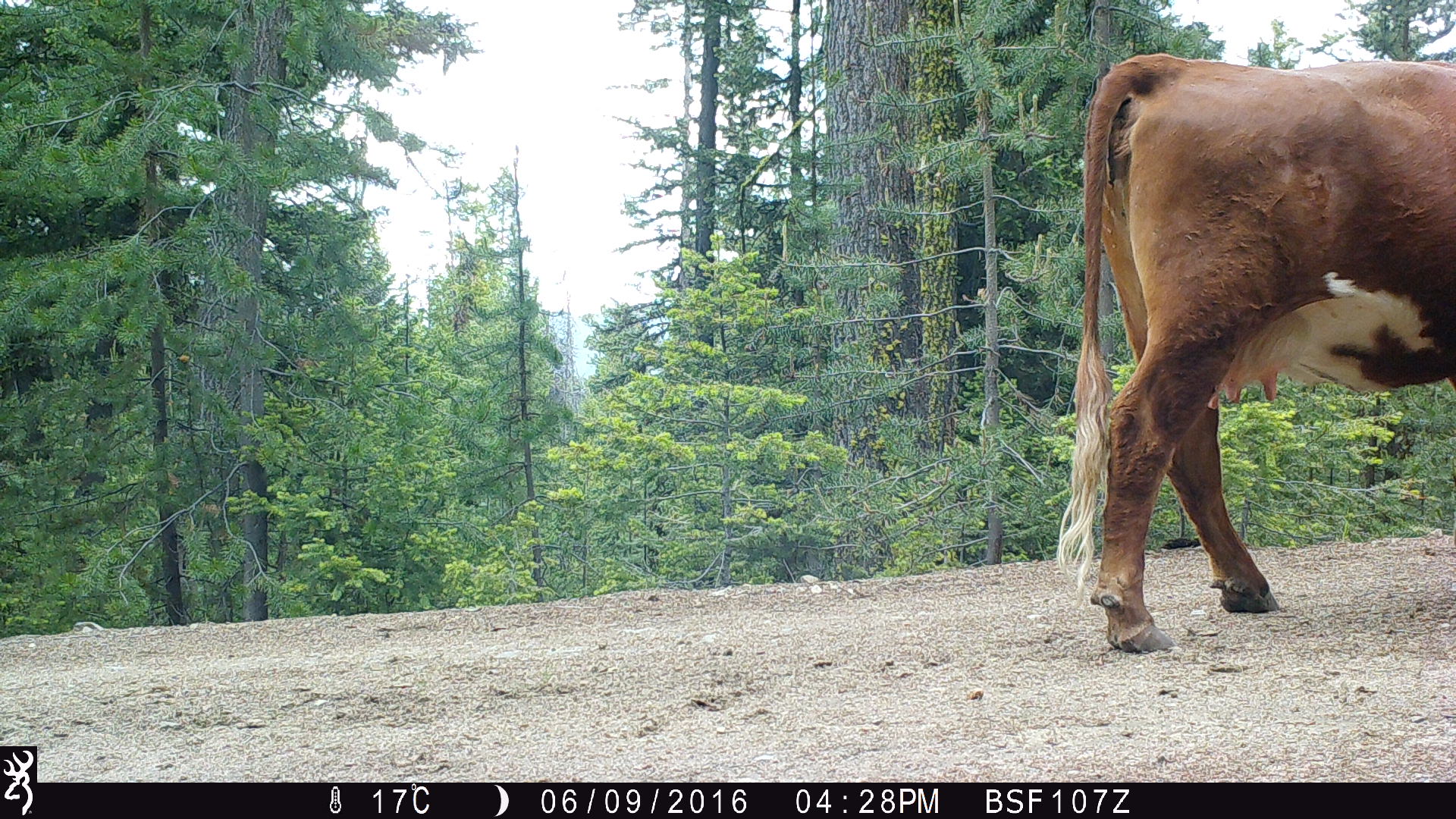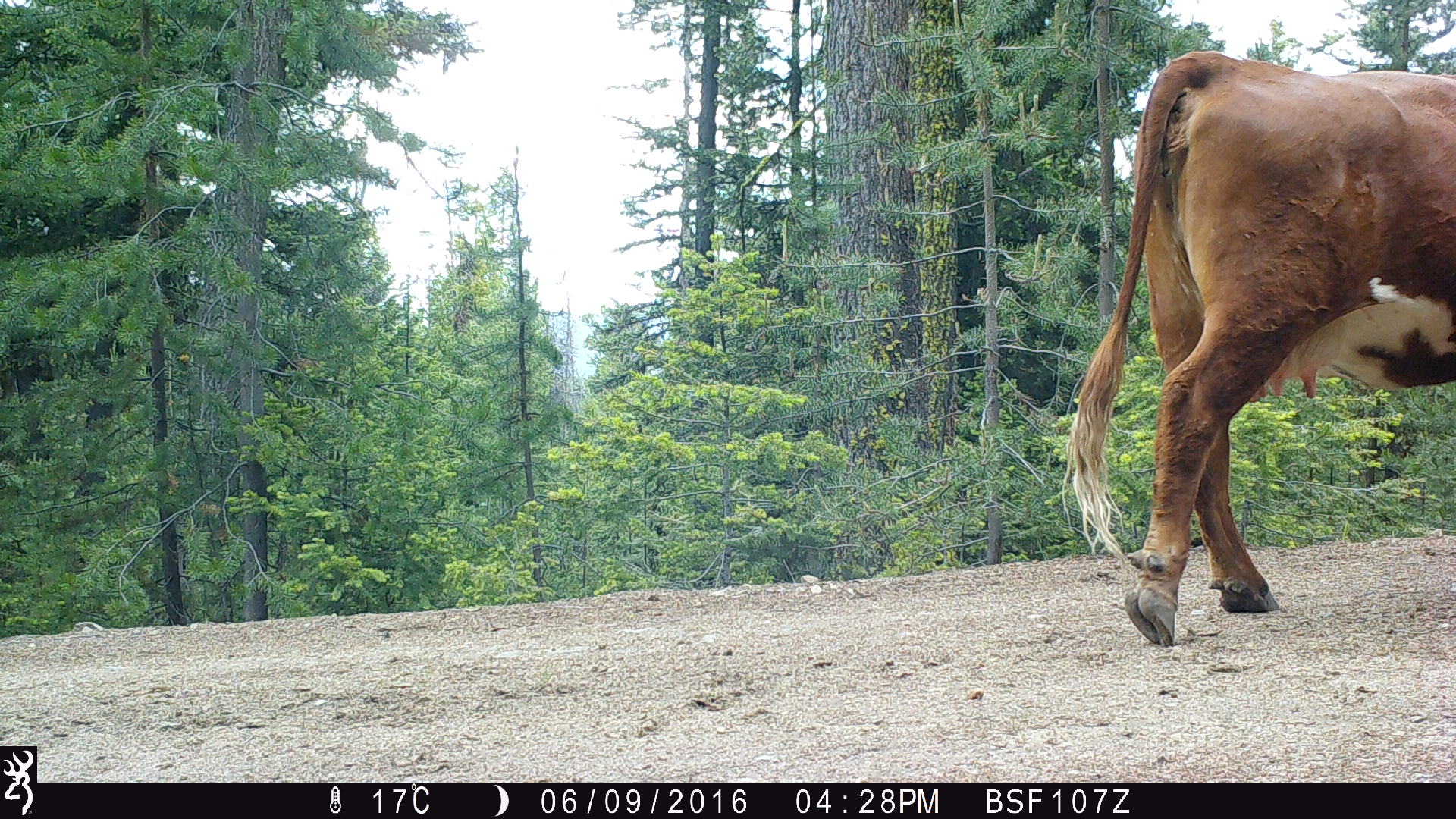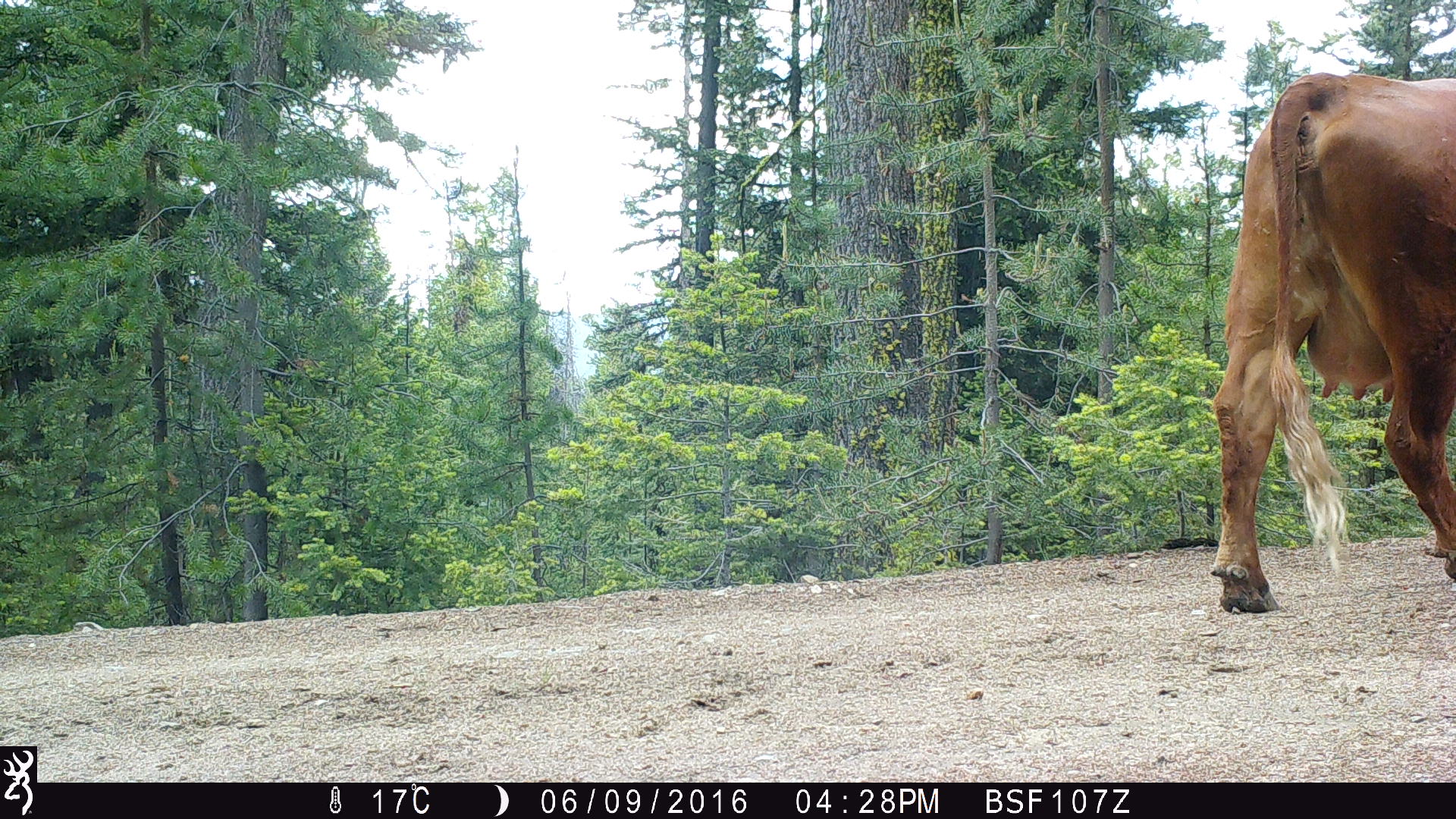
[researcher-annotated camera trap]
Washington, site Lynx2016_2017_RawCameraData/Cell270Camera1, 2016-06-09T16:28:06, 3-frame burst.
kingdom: Animalia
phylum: Chordata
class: Mammalia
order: Artiodactyla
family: Bovidae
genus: Bos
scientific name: Bos taurus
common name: domestic cattle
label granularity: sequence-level